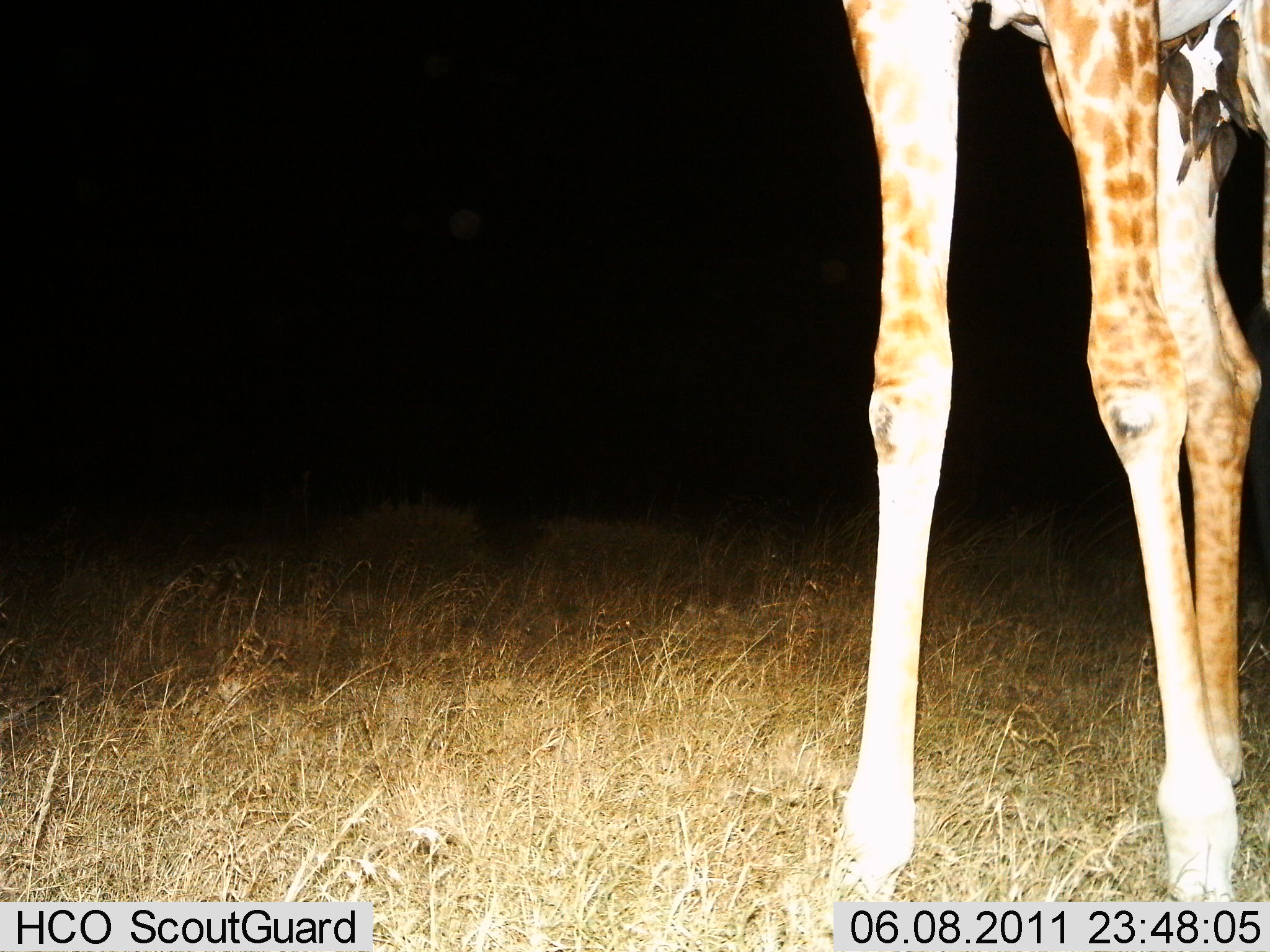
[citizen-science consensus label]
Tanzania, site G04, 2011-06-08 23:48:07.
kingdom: Animalia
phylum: Chordata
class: Mammalia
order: Artiodactyla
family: Giraffidae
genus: Giraffa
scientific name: Giraffa camelopardalis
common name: giraffe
Giraffe (Giraffa camelopardalis), count 1. Behavior (volunteer vote fractions): standing 100%, resting 0%, moving 0%, interacting 0%. Young present (vote fraction): 0%. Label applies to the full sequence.